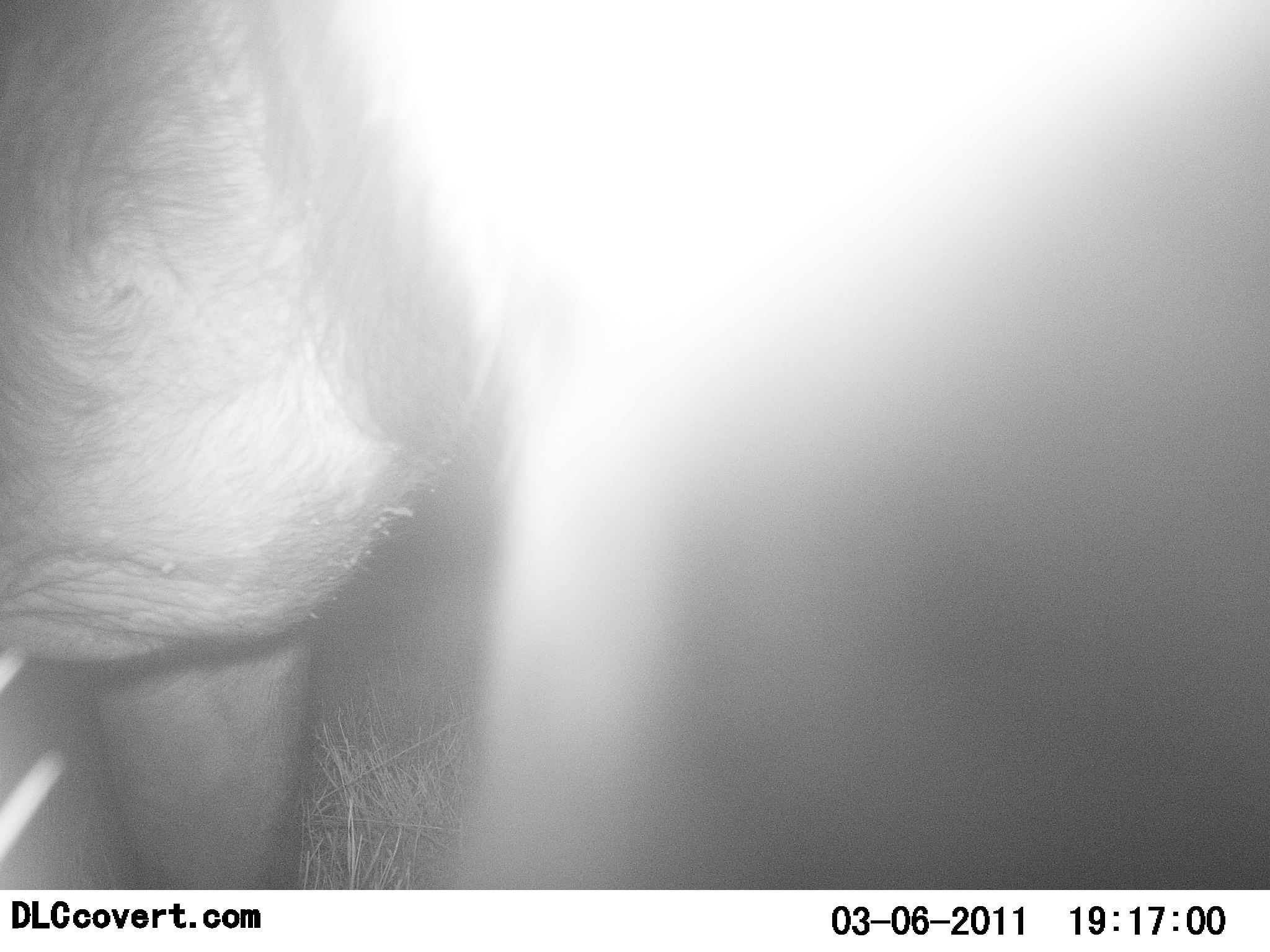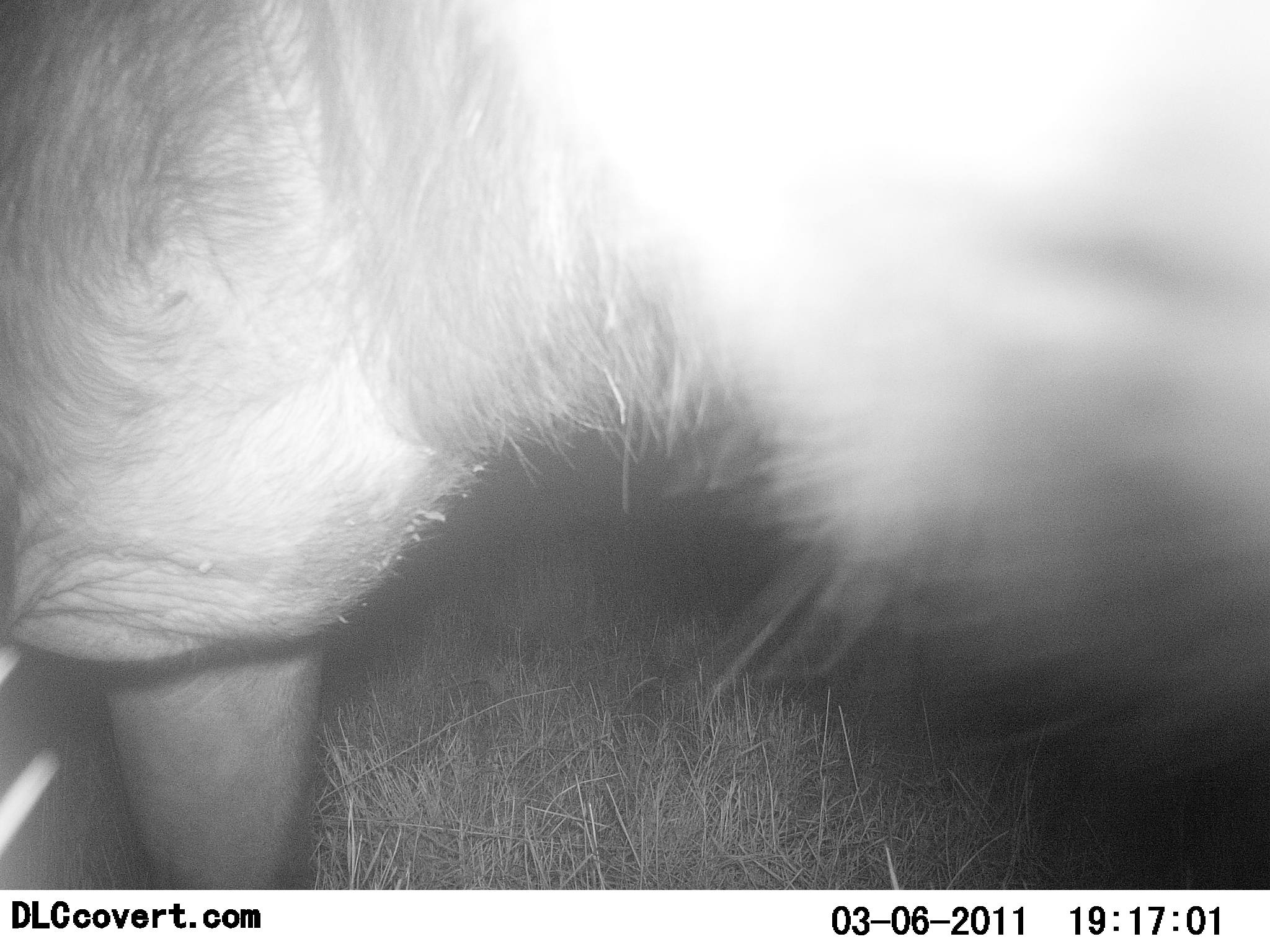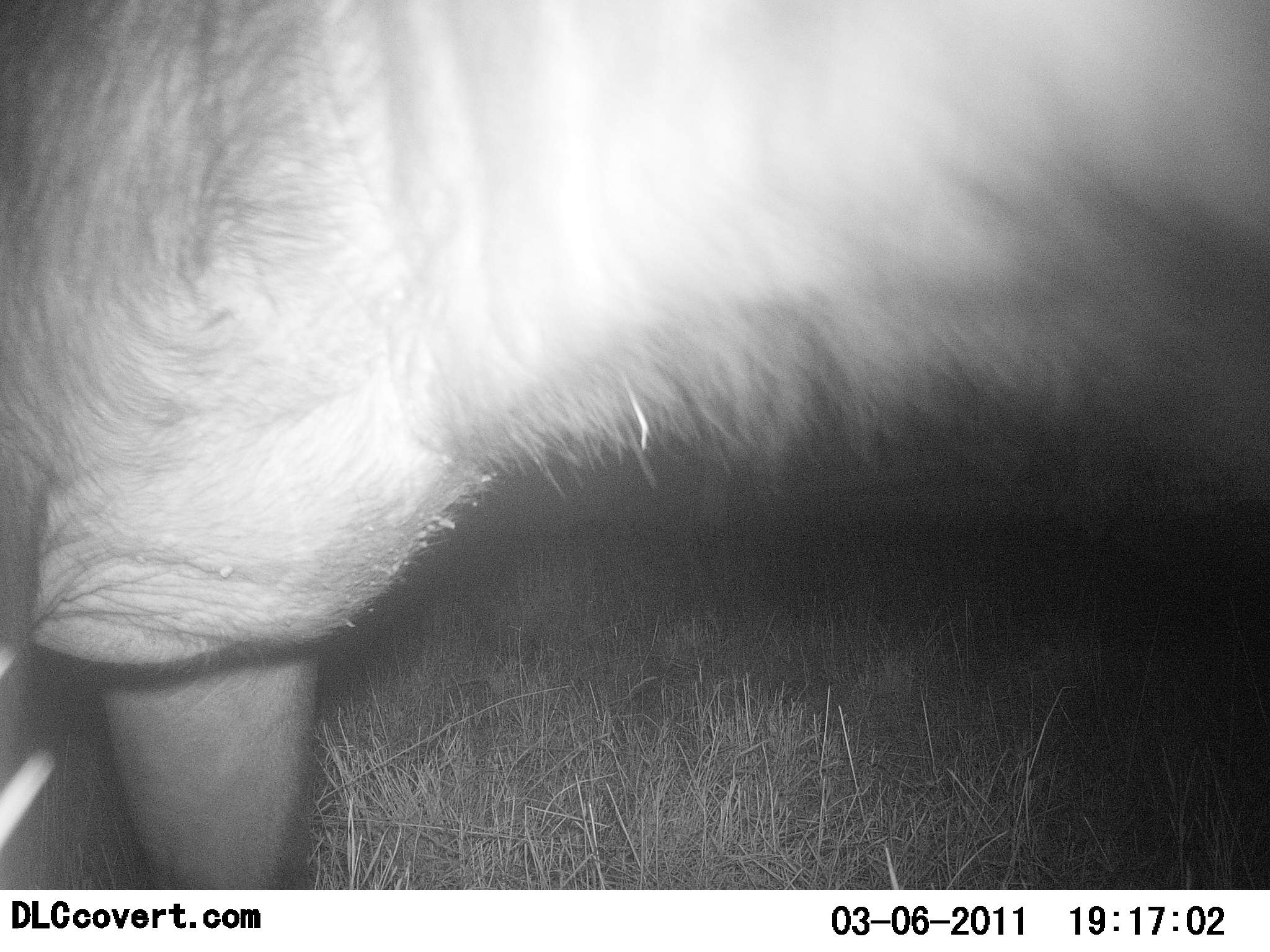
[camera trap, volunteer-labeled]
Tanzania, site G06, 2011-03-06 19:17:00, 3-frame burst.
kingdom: Animalia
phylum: Chordata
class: Mammalia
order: Artiodactyla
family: Bovidae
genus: Connochaetes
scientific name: Connochaetes taurinus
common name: blue wildebeest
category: wildebeest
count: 1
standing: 100%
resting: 0%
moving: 0%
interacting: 0%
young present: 0%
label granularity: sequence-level